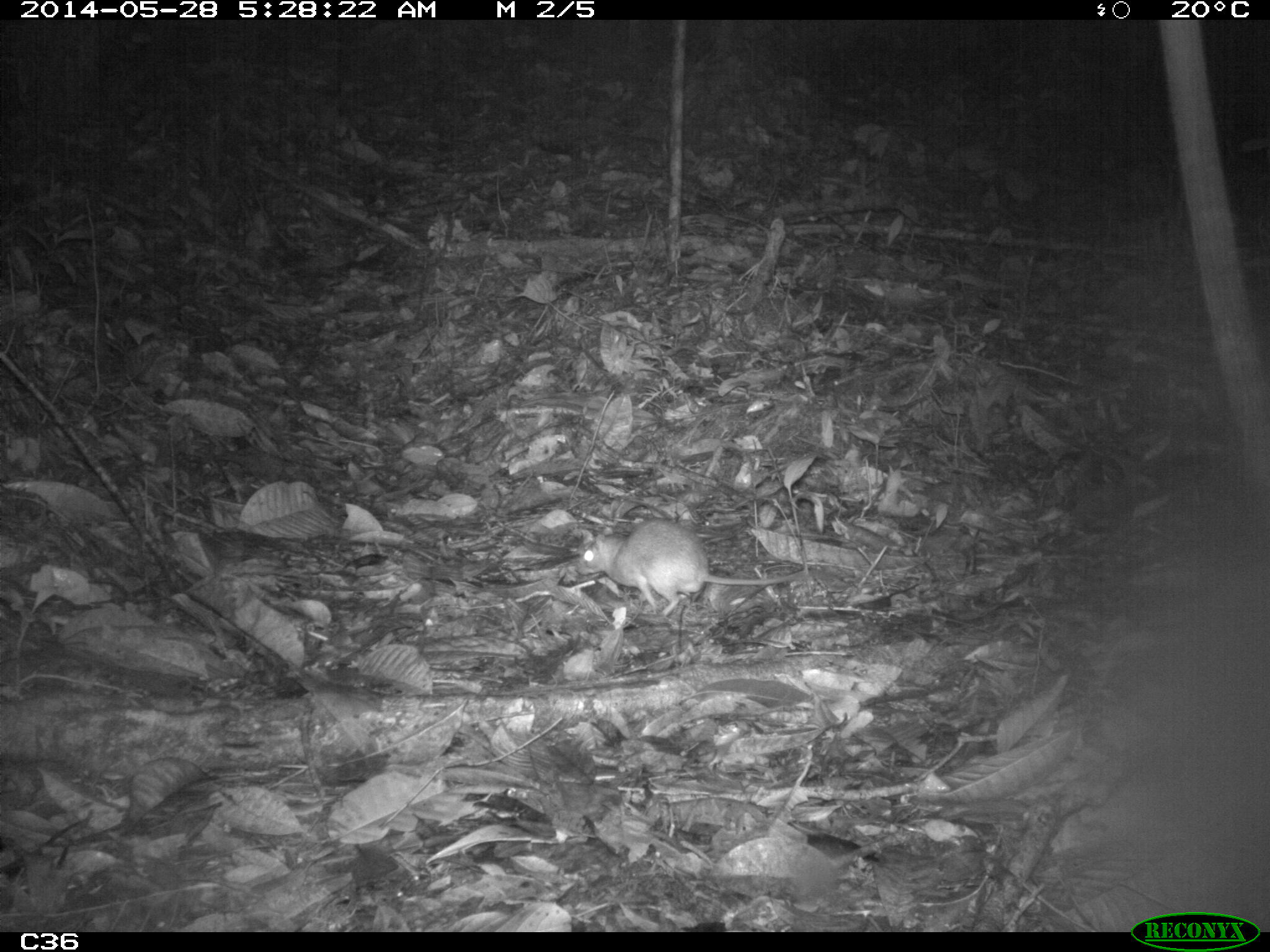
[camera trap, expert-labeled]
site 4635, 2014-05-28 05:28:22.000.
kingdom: Animalia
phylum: Chordata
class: Mammalia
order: Rodentia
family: Muridae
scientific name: Muridae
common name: mice, rats, and gerbils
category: unknown mouse or rat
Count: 1.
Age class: adult.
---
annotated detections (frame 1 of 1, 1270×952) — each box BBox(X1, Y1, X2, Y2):
unknown mouse or rat: BBox(574, 518, 808, 619)